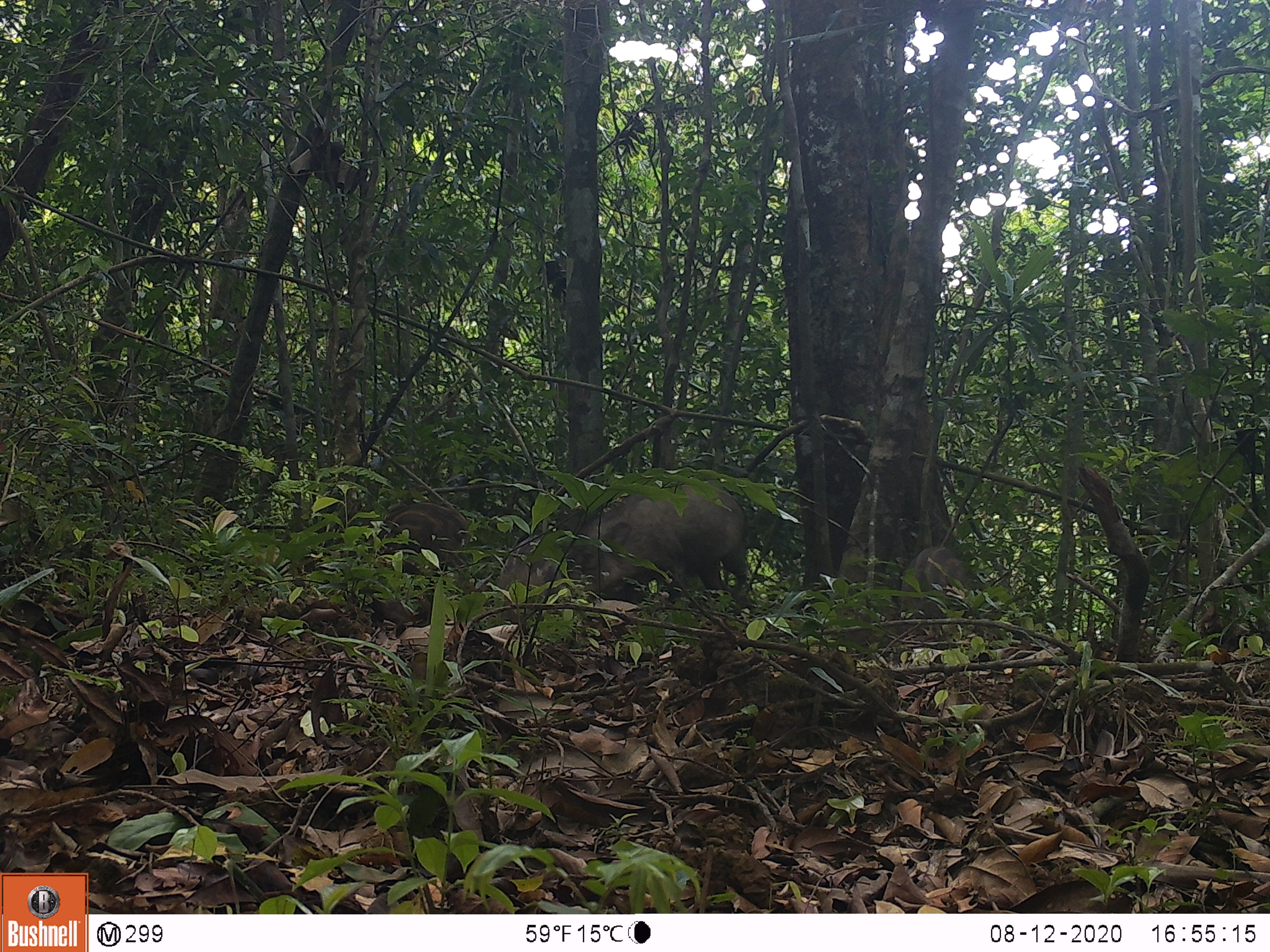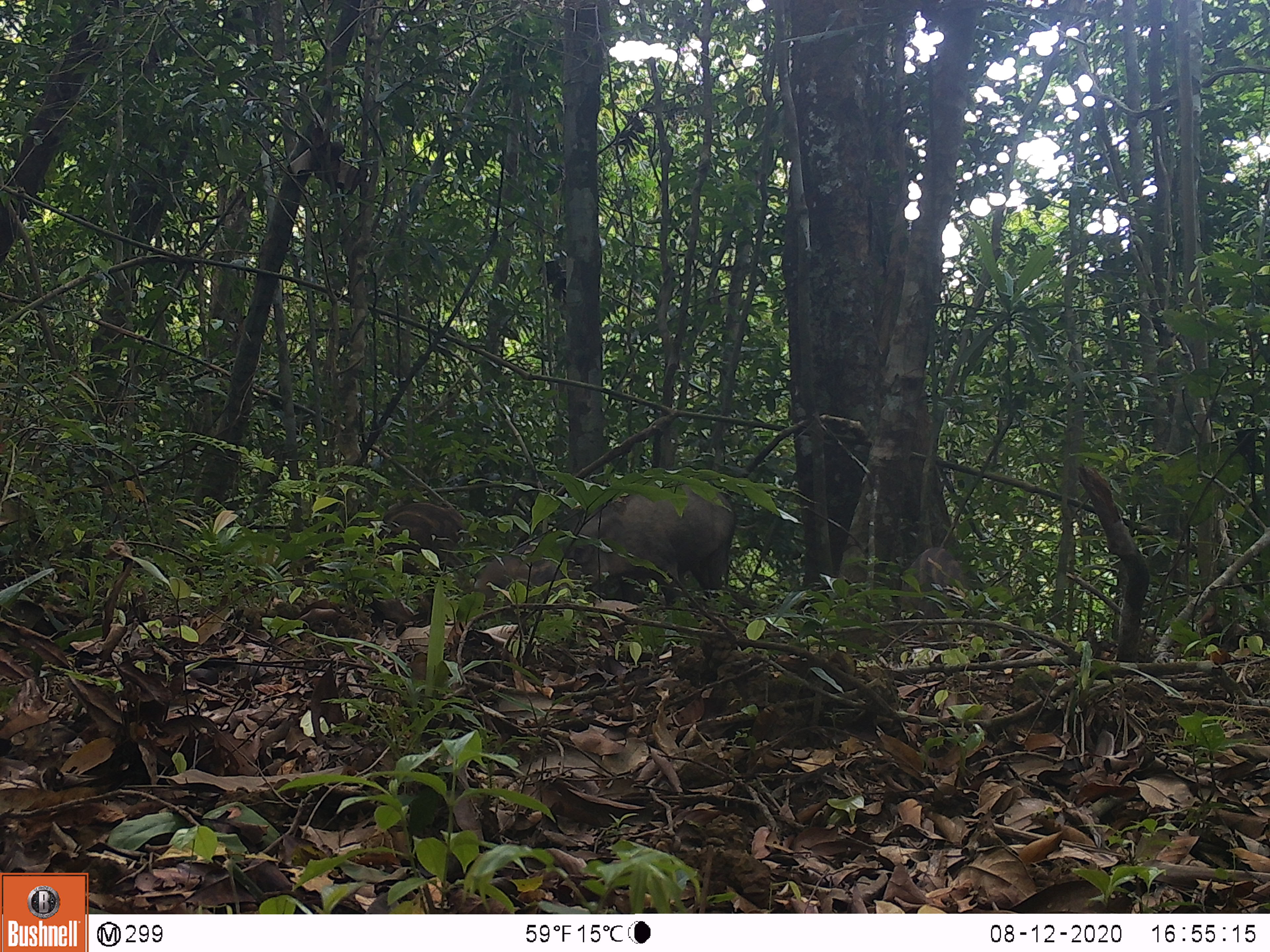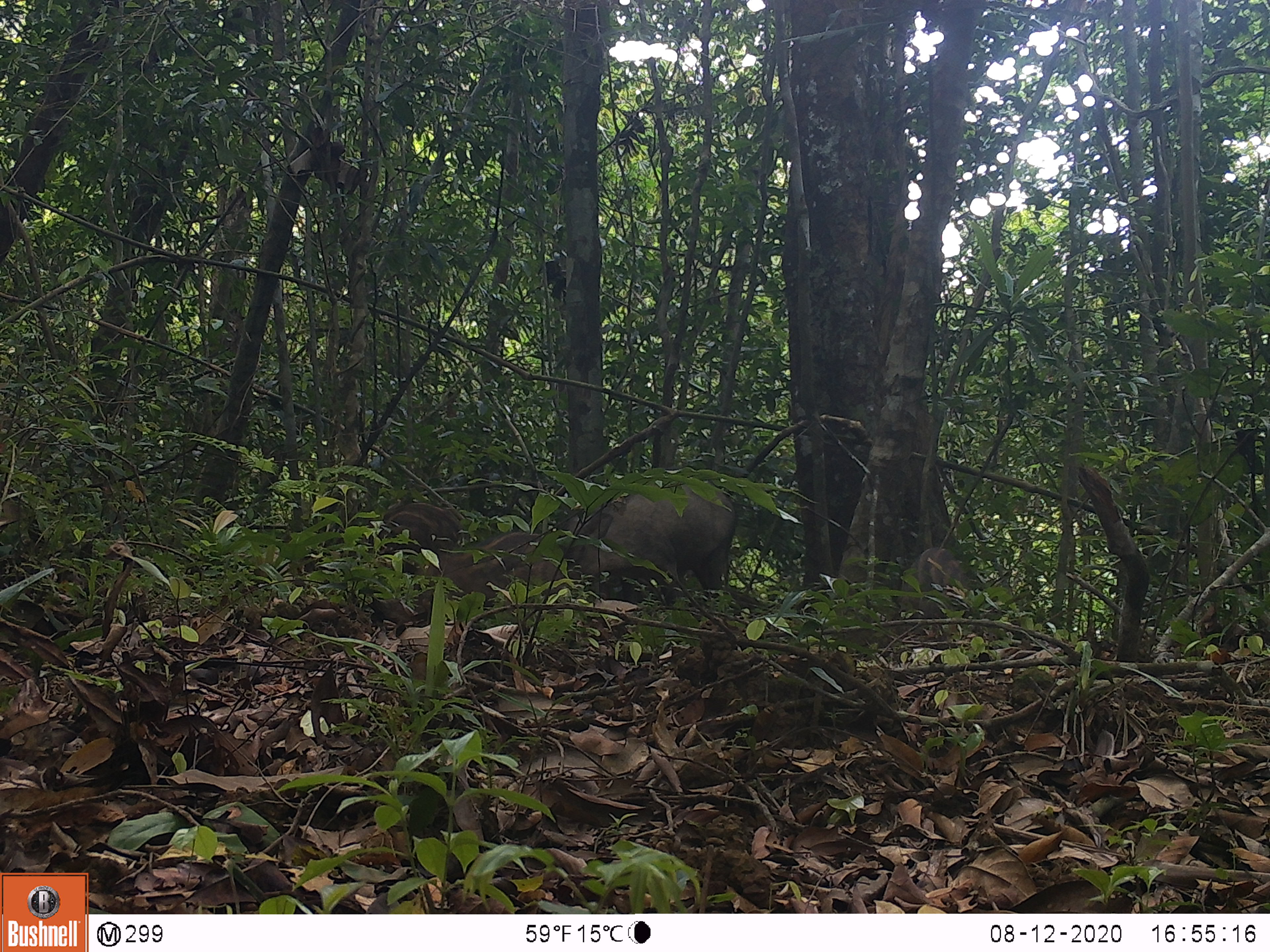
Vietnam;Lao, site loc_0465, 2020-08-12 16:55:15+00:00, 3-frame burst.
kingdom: Animalia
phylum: Chordata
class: Mammalia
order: Artiodactyla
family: Suidae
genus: Sus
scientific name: Sus scrofa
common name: eurasian wild pig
Eurasian wild pig (Sus scrofa). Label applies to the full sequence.